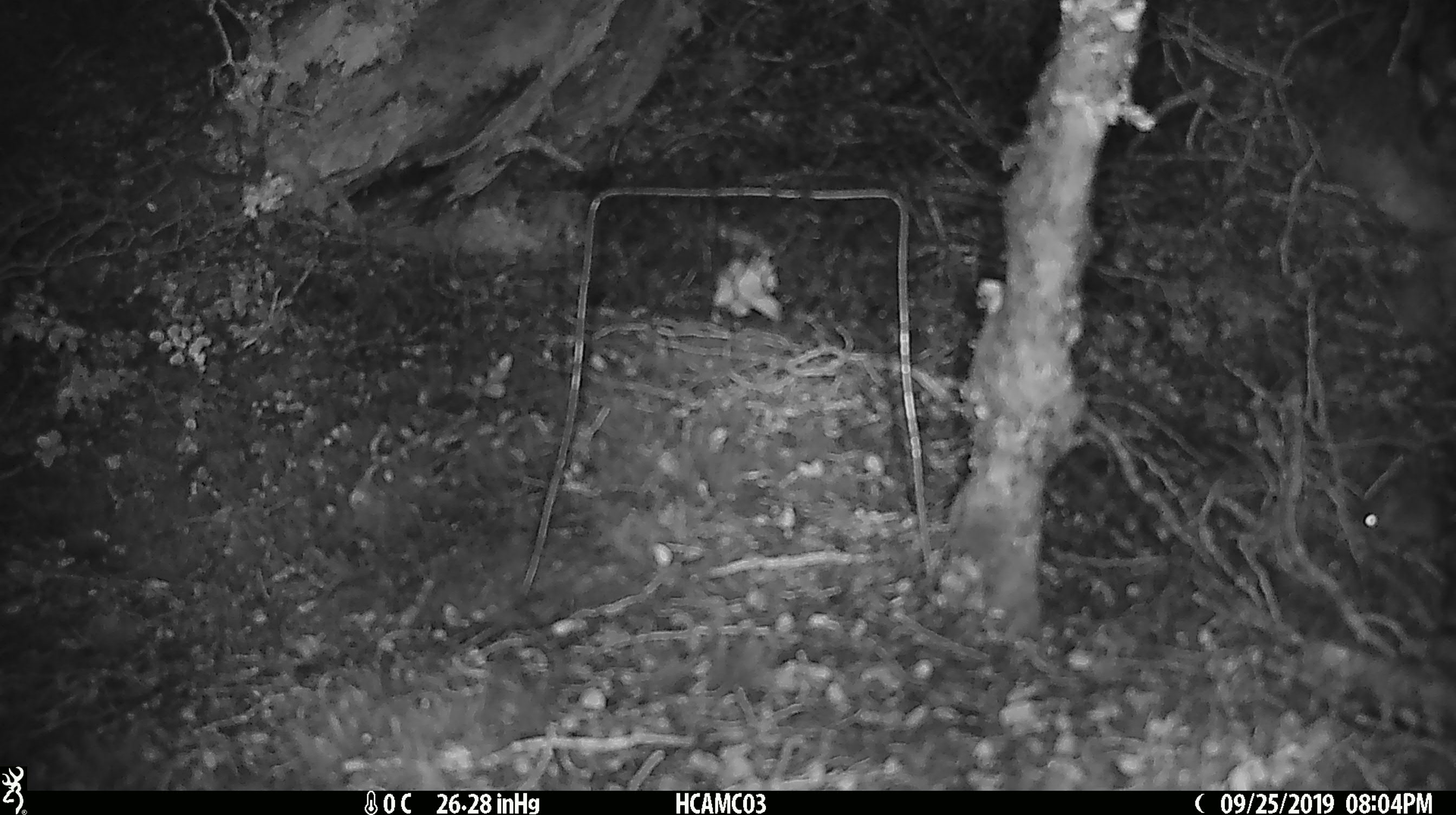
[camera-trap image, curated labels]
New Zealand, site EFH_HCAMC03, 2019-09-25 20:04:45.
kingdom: Animalia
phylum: Chordata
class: Mammalia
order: Rodentia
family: Muridae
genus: Mus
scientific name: Mus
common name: mouse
Mouse (Mus).